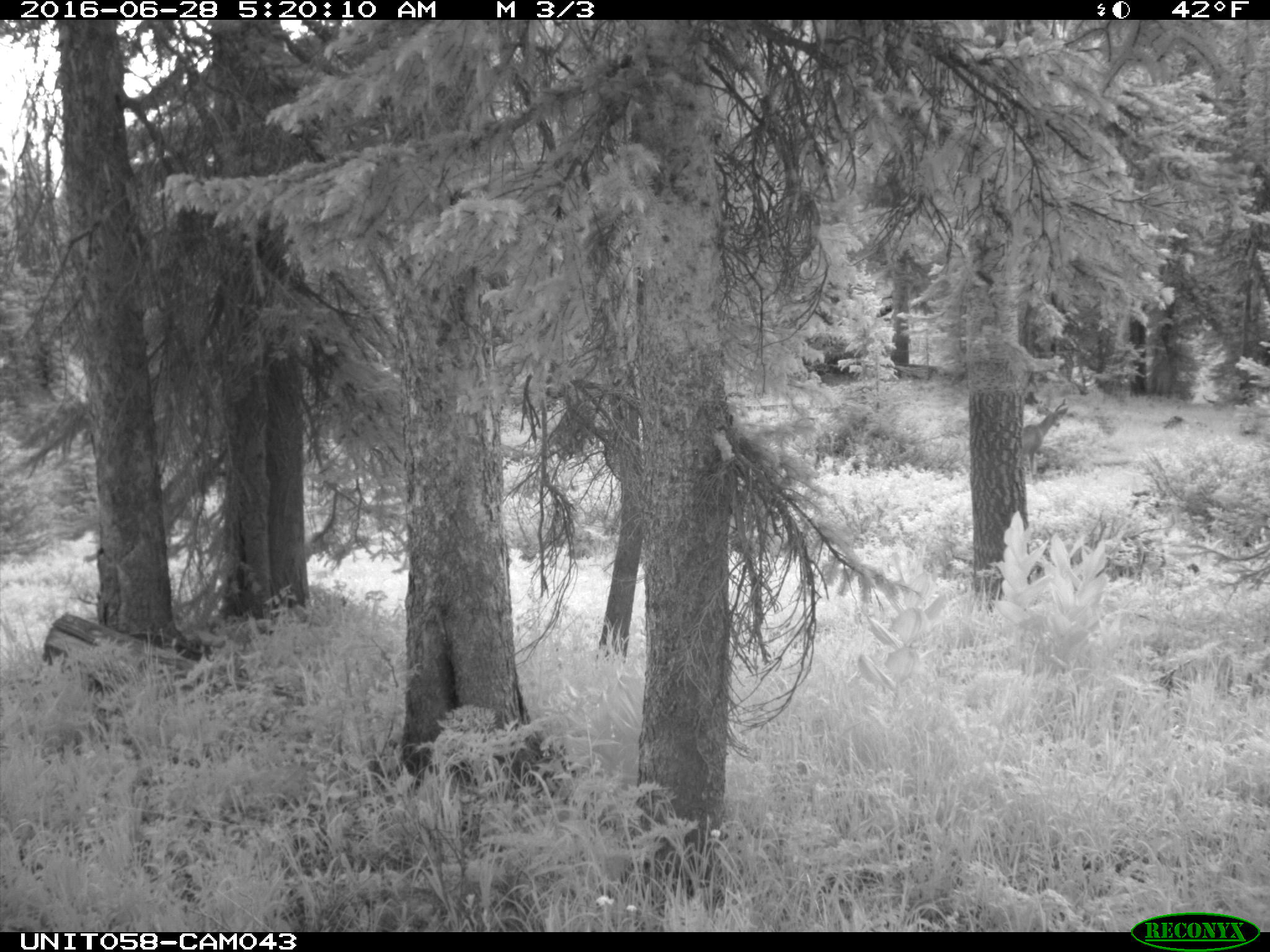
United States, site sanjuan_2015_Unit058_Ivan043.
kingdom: Animalia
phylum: Chordata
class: Mammalia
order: Artiodactyla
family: Cervidae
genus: Odocoileus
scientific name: Odocoileus hemionus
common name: mule deer